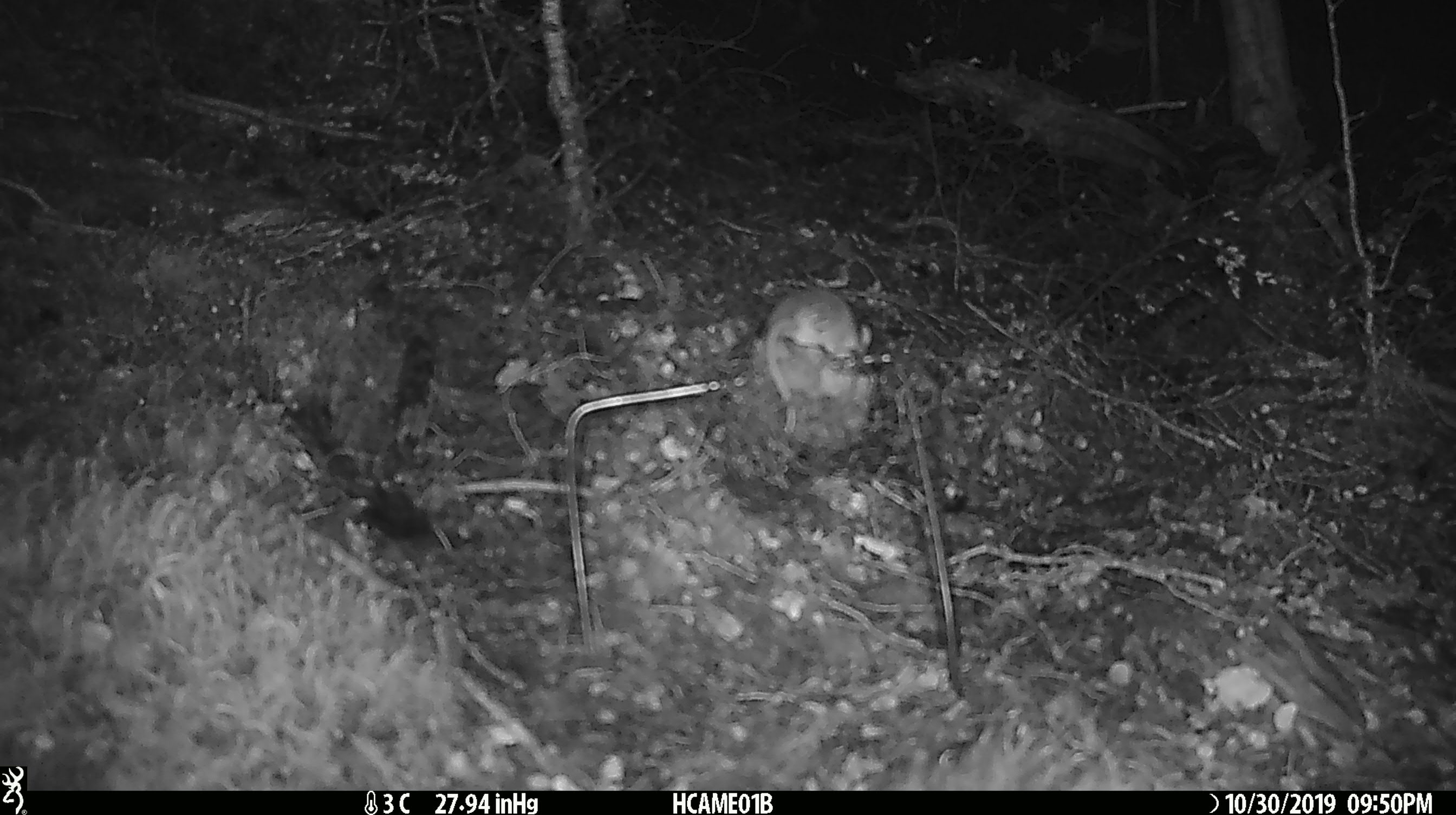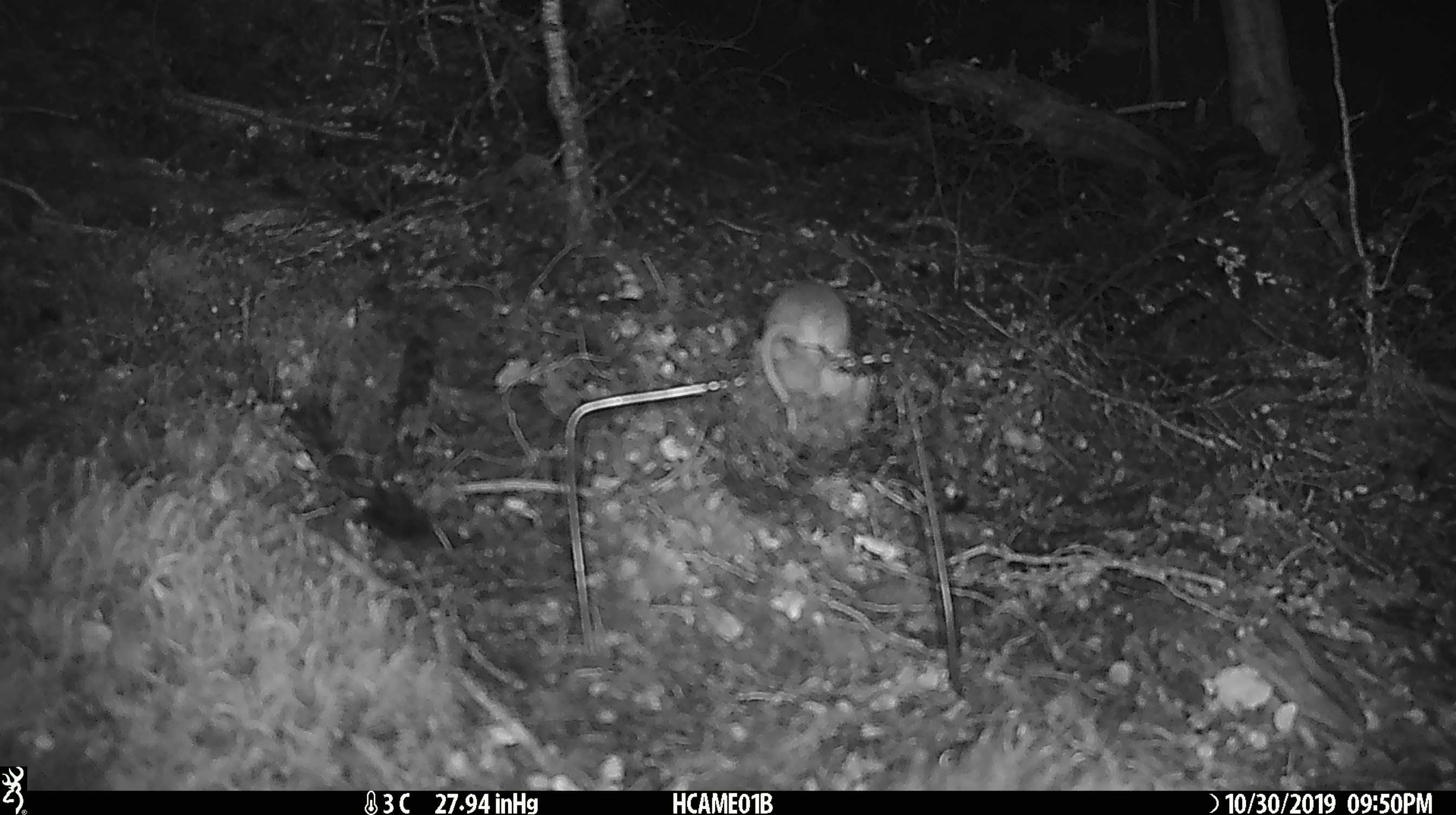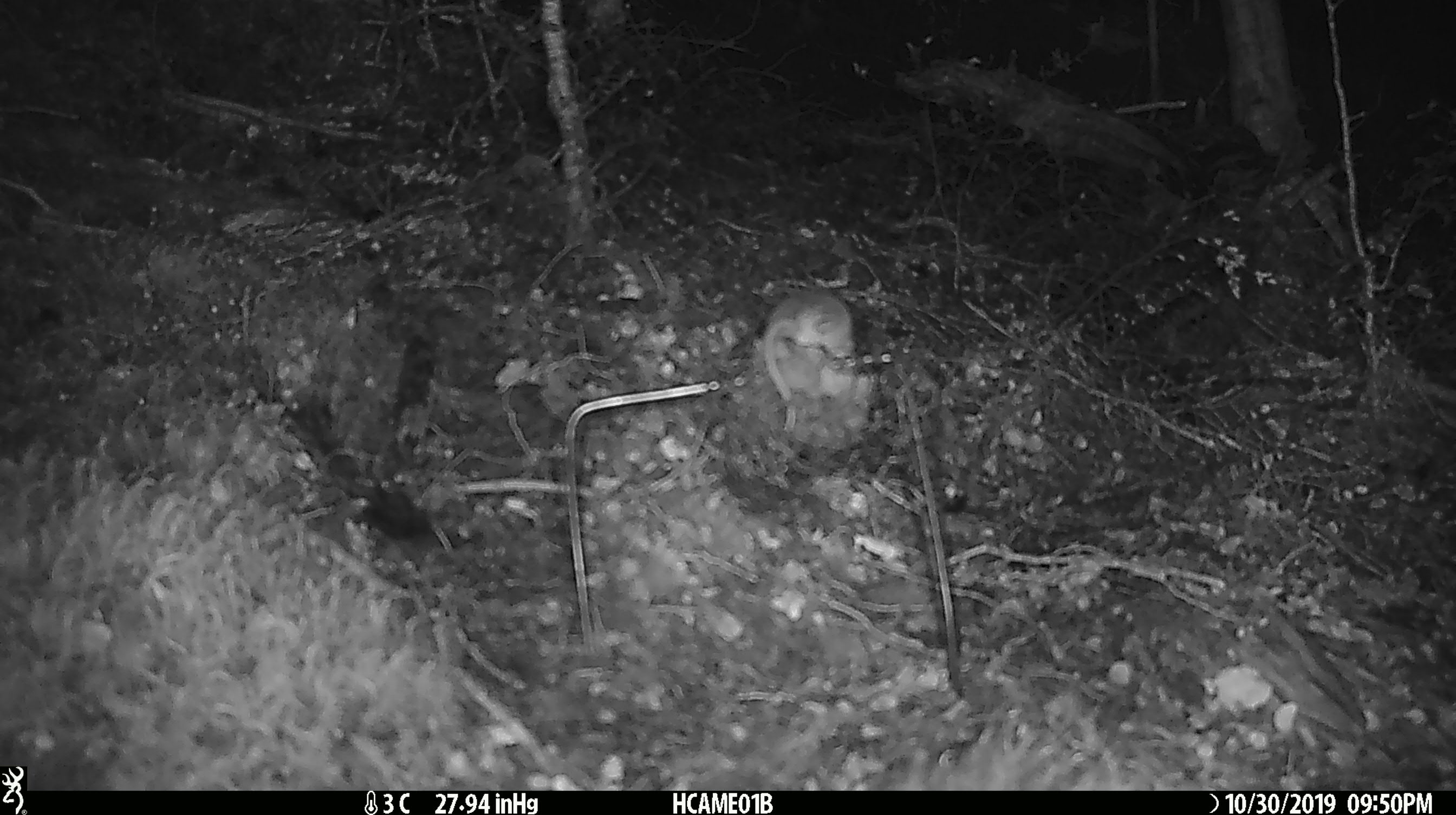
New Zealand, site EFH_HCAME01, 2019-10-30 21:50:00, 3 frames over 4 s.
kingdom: Animalia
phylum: Chordata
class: Mammalia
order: Rodentia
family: Muridae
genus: Mus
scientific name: Mus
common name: mouse